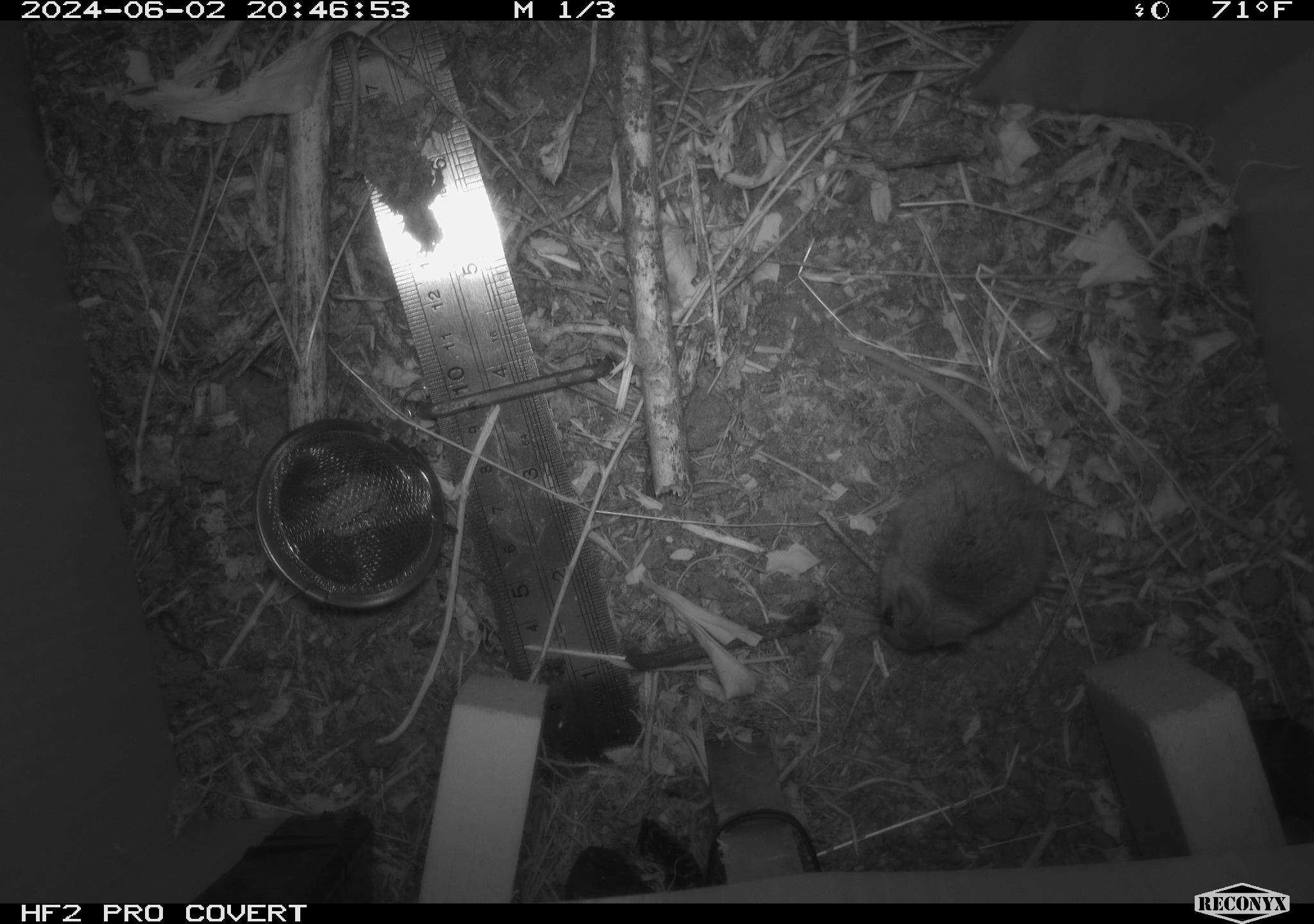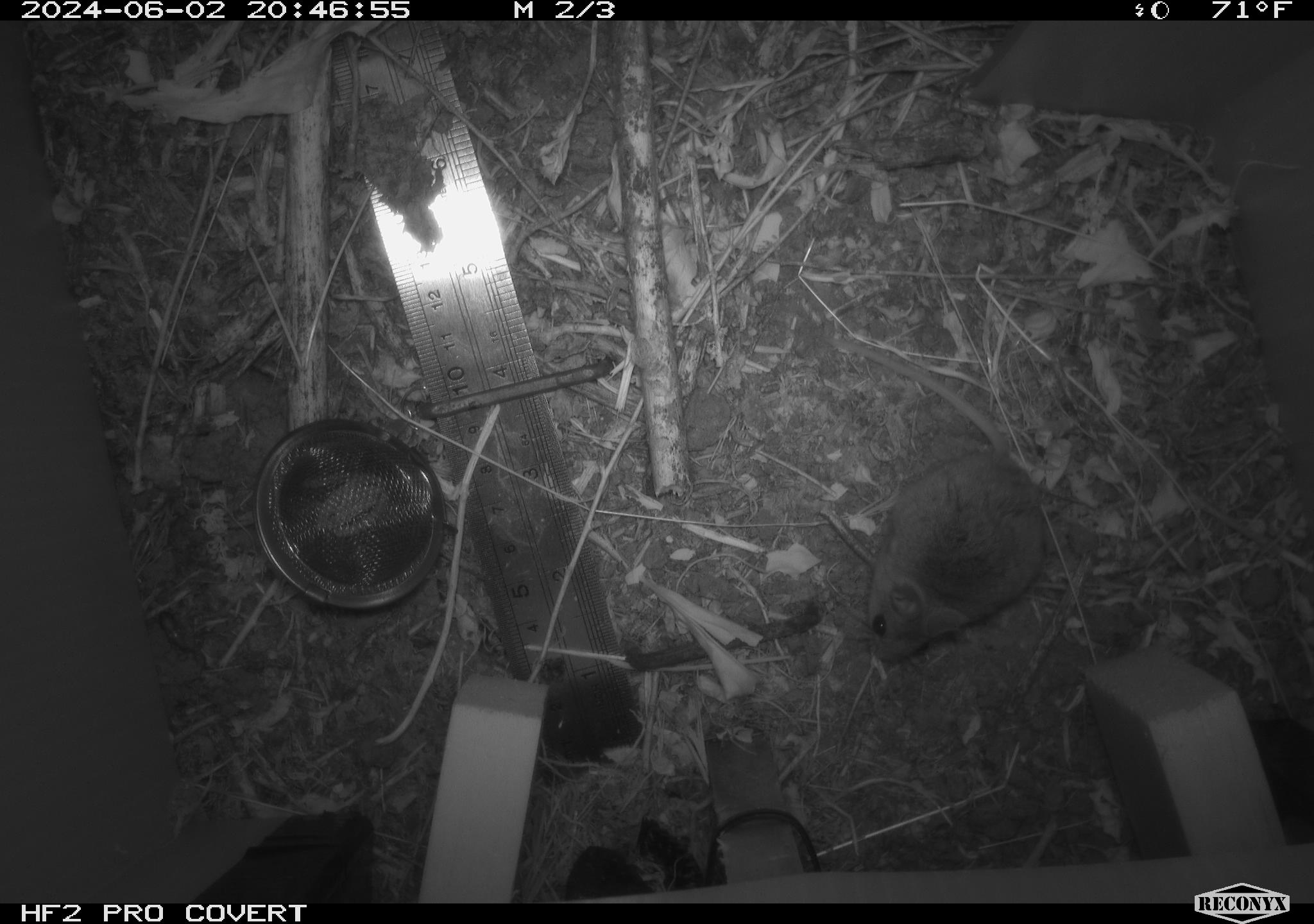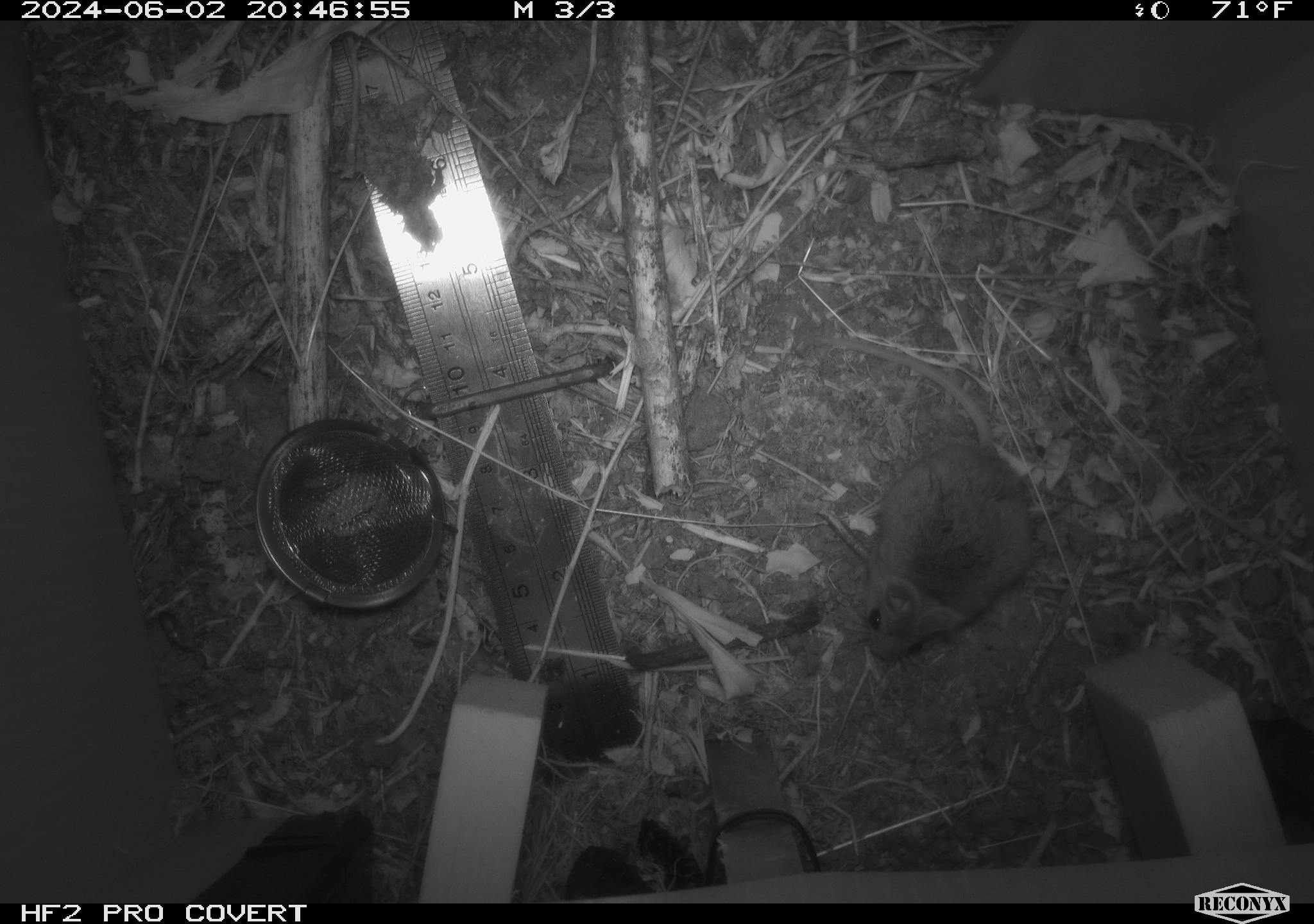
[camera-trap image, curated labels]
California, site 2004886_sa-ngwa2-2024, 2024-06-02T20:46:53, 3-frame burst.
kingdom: Animalia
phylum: Chordata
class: Mammalia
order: Rodentia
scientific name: Rodentia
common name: mouse species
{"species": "mouse species (Rodentia)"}